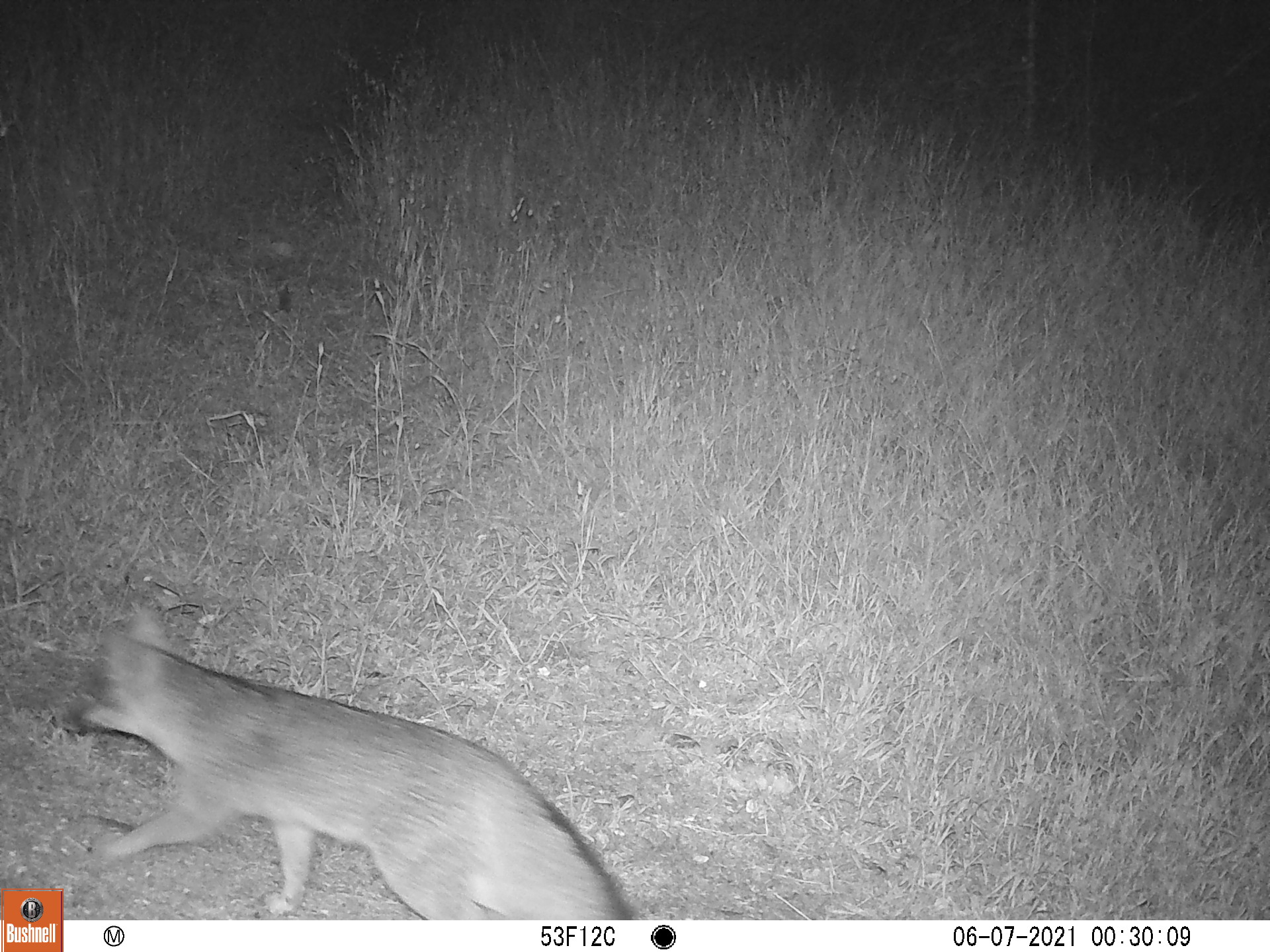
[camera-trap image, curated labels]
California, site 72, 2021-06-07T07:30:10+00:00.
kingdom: Animalia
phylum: Chordata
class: Mammalia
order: Carnivora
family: Canidae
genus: Urocyon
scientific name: Urocyon cinereoargenteus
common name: gray fox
Gray fox (Urocyon cinereoargenteus).